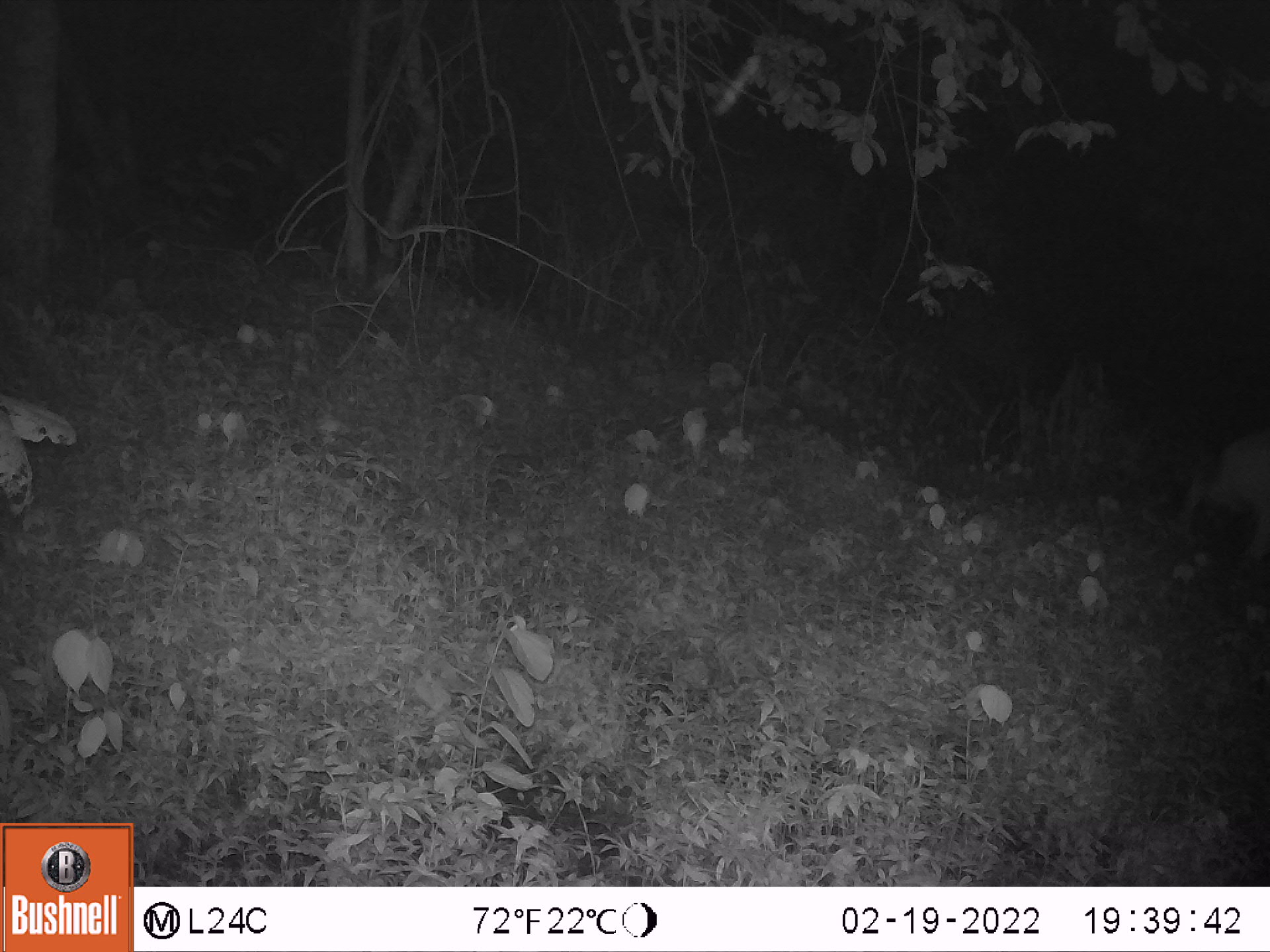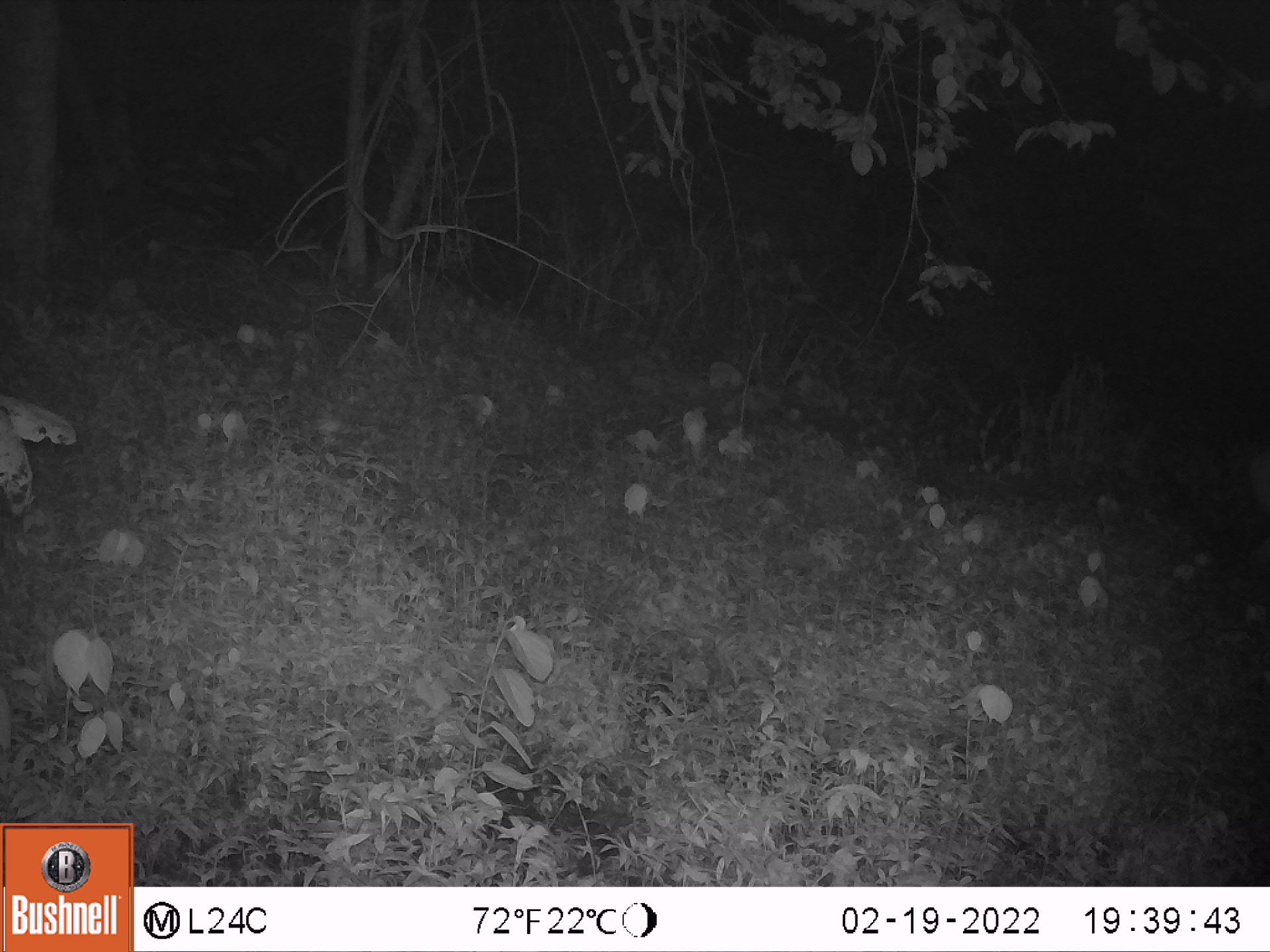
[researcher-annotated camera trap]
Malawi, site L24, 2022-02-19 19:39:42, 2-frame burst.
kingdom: Animalia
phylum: Chordata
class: Mammalia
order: Artiodactyla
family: Bovidae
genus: Tragelaphus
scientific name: Tragelaphus sylvaticus sylvaticus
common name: cape bushbuck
Cape bushbuck (Tragelaphus sylvaticus sylvaticus), count 1.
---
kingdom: Animalia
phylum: Chordata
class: Mammalia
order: Artiodactyla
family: Bovidae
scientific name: Antilopinae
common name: small antelope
Small antelope (Antilopinae), count 1.